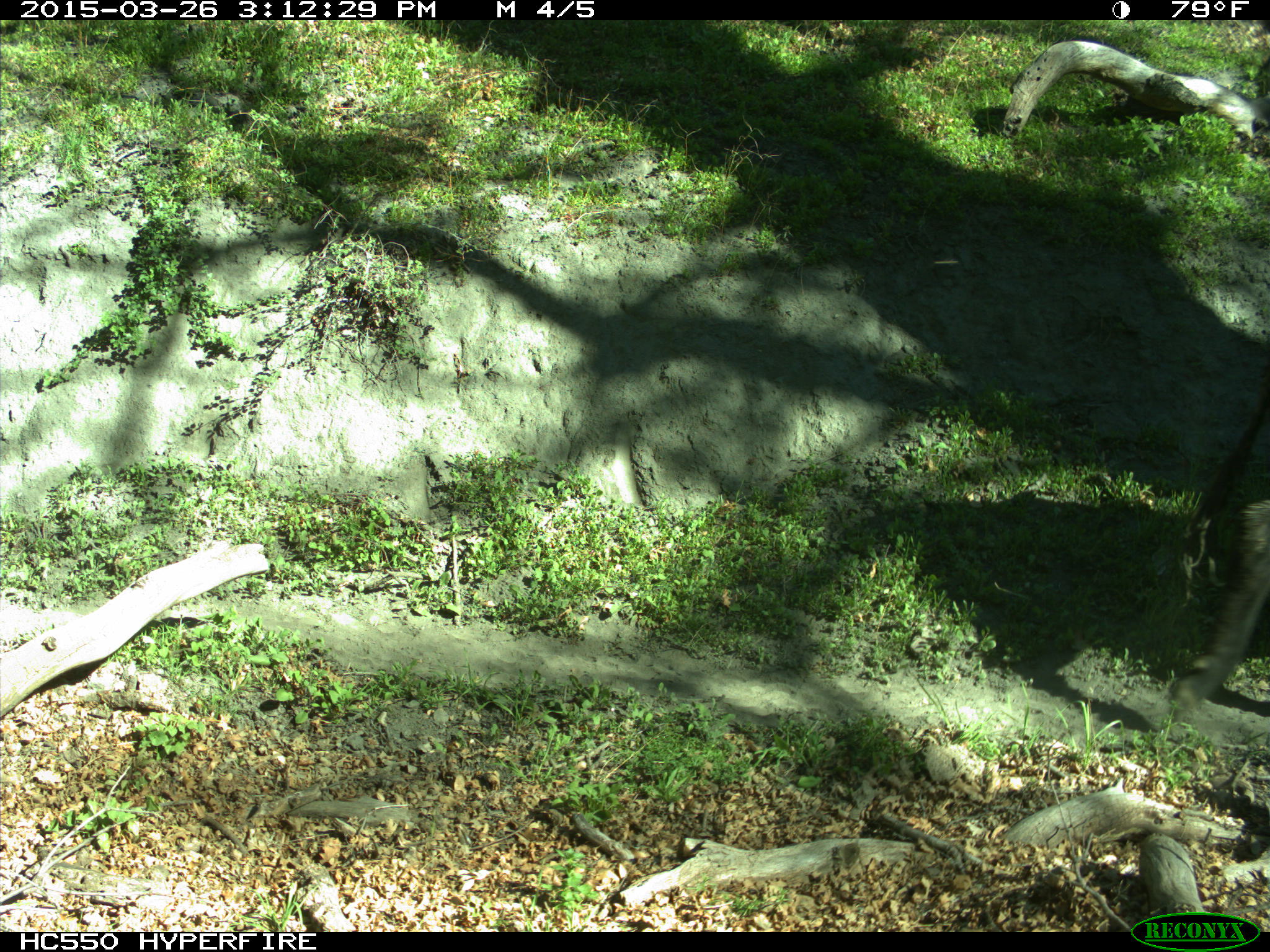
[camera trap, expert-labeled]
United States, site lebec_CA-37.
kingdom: Animalia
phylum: Chordata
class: Mammalia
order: Artiodactyla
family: Bovidae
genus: Bos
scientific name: Bos taurus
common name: domestic cow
Bos taurus (domestic cow).